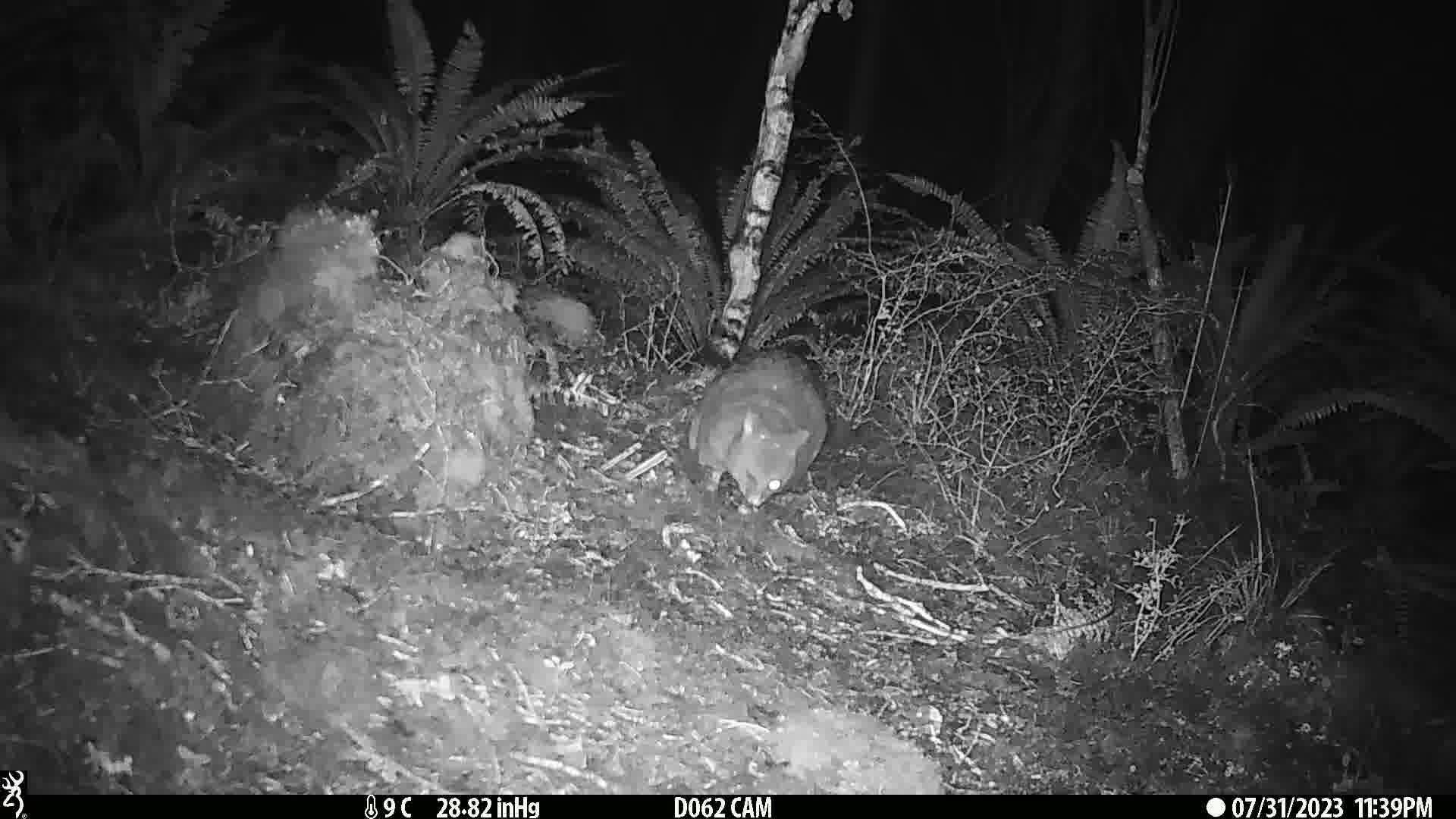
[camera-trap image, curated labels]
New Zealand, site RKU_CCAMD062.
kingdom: Animalia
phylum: Chordata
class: Mammalia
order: Diprotodontia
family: Phalangeridae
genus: Trichosurus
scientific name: Trichosurus vulpecula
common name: common brushtail possum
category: possum